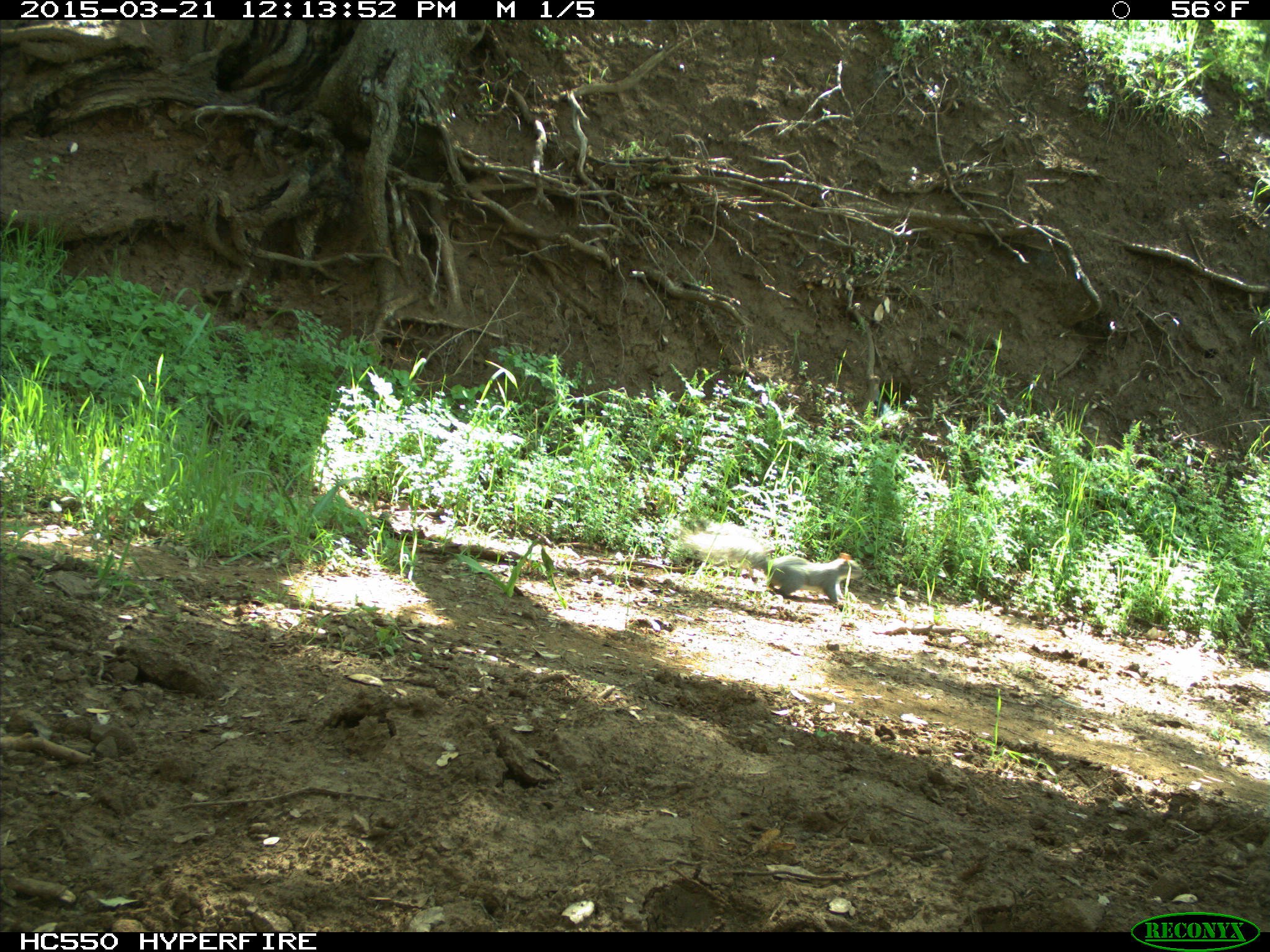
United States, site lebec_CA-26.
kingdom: Animalia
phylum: Chordata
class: Mammalia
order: Rodentia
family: Sciuridae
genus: Sciurus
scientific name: Sciurus carolinensis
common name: eastern gray squirrel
Sciurus carolinensis (eastern gray squirrel).